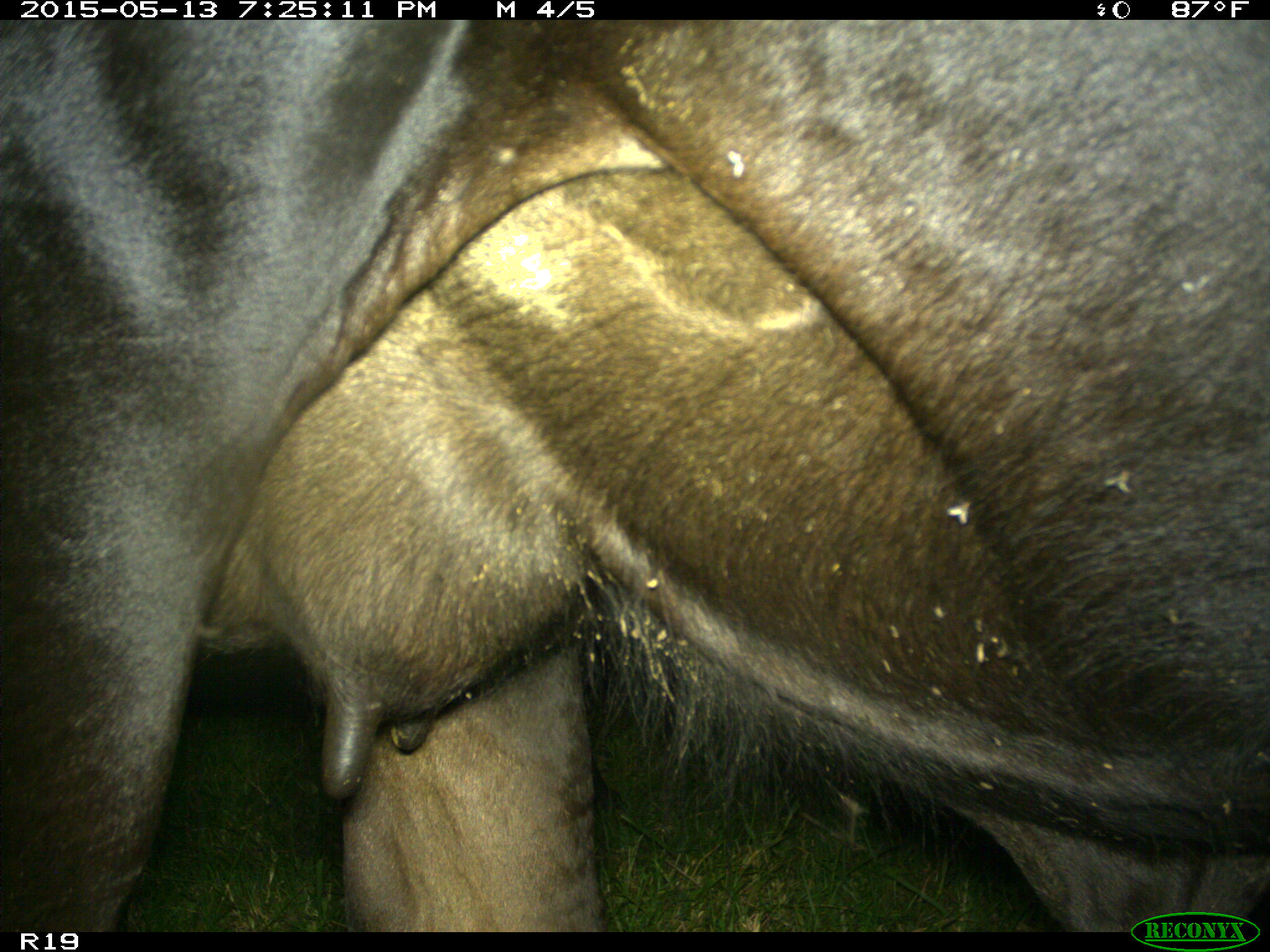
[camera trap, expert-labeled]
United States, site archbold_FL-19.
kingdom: Animalia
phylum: Chordata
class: Mammalia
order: Artiodactyla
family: Bovidae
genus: Bos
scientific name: Bos taurus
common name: domestic cow